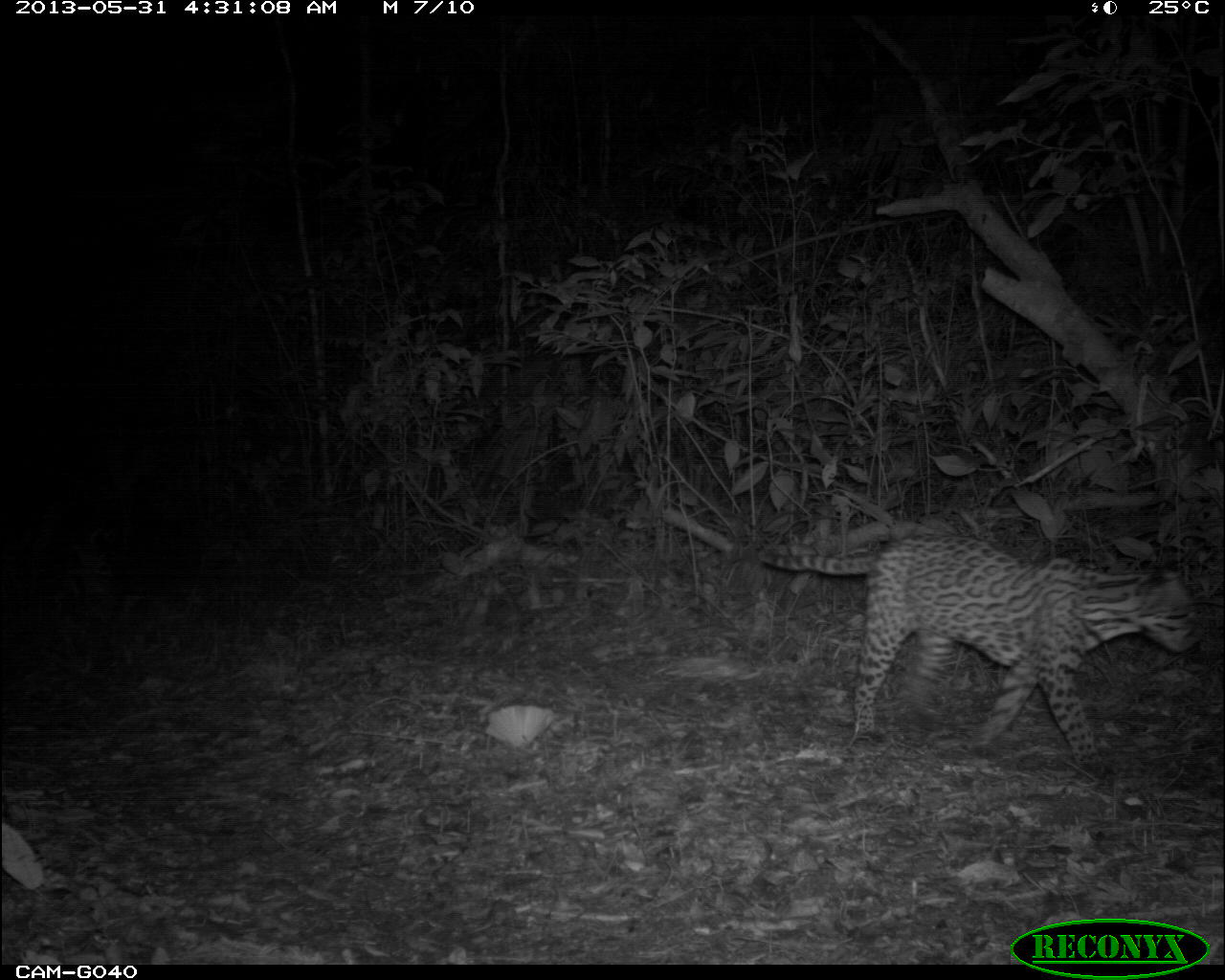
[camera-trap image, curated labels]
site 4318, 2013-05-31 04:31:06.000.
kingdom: Animalia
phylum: Chordata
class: Mammalia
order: Carnivora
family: Felidae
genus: Leopardus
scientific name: Leopardus pardalis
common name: ocelot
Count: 1.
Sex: male.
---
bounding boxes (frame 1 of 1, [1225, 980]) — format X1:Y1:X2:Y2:
leopardus pardalis: 752:532:1205:782